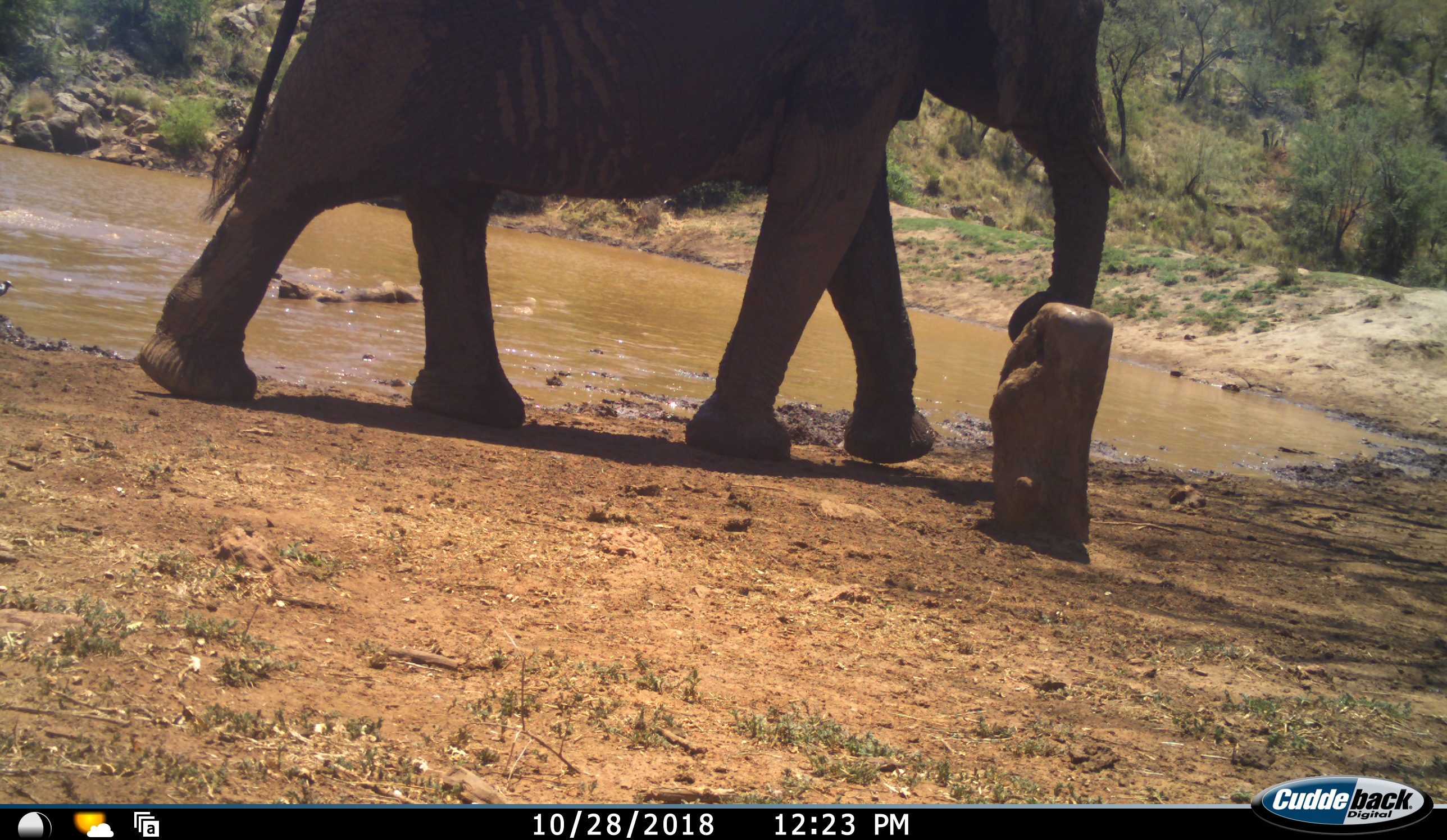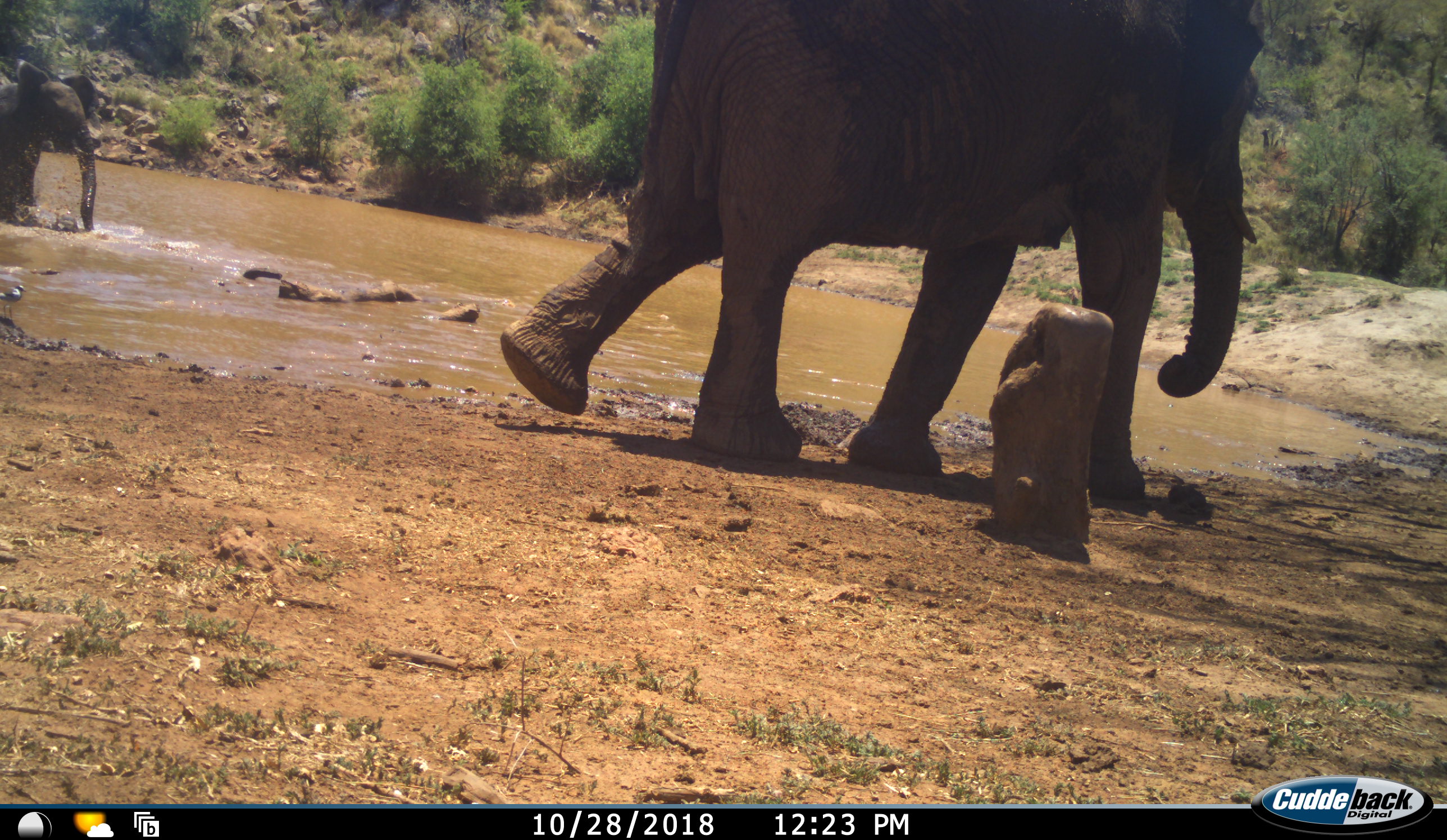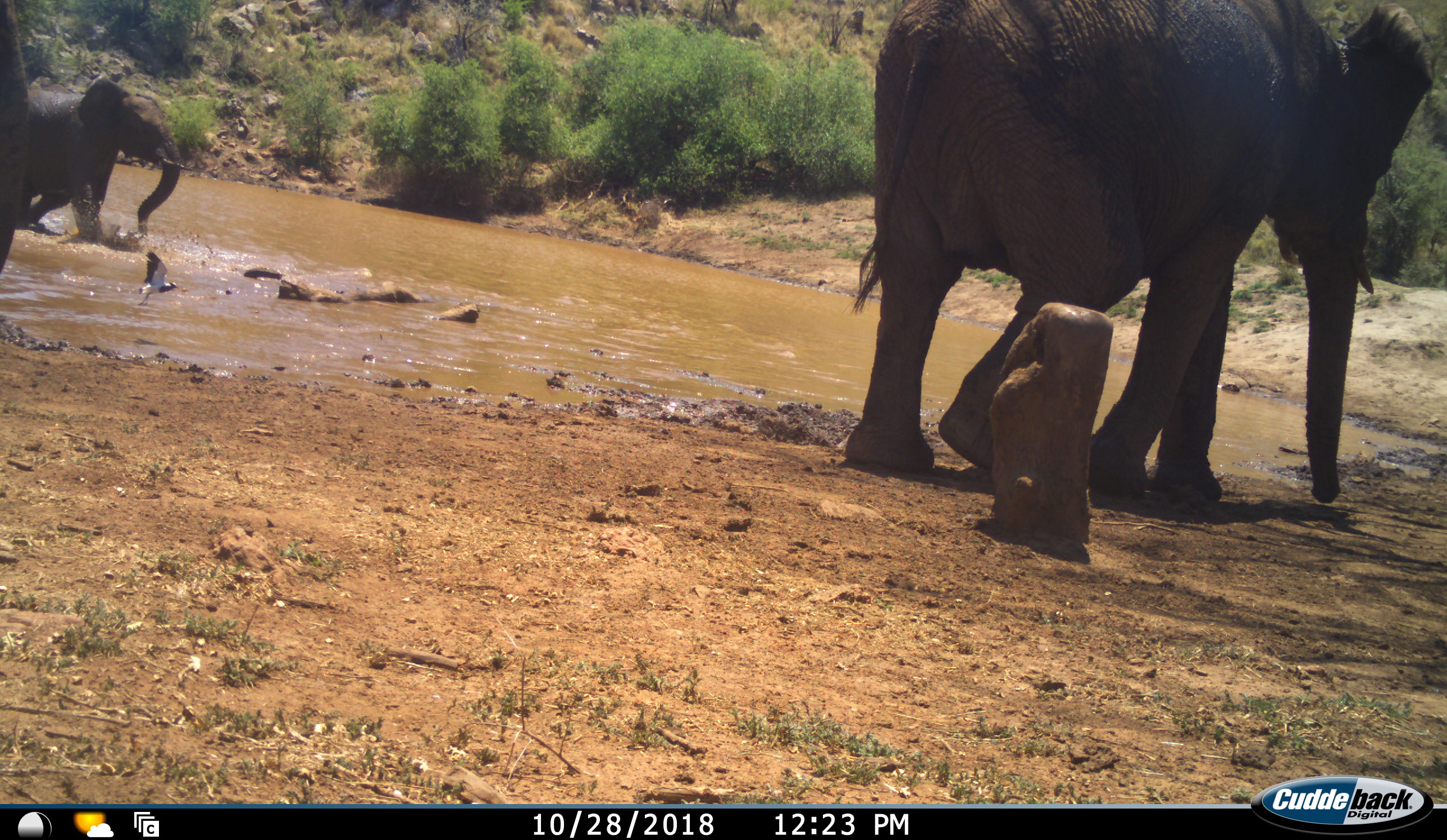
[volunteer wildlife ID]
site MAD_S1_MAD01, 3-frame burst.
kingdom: Animalia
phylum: Chordata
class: Mammalia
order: Proboscidea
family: Elephantidae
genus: Loxodonta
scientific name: Loxodonta africana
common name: african bush elephant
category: elephant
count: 3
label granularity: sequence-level